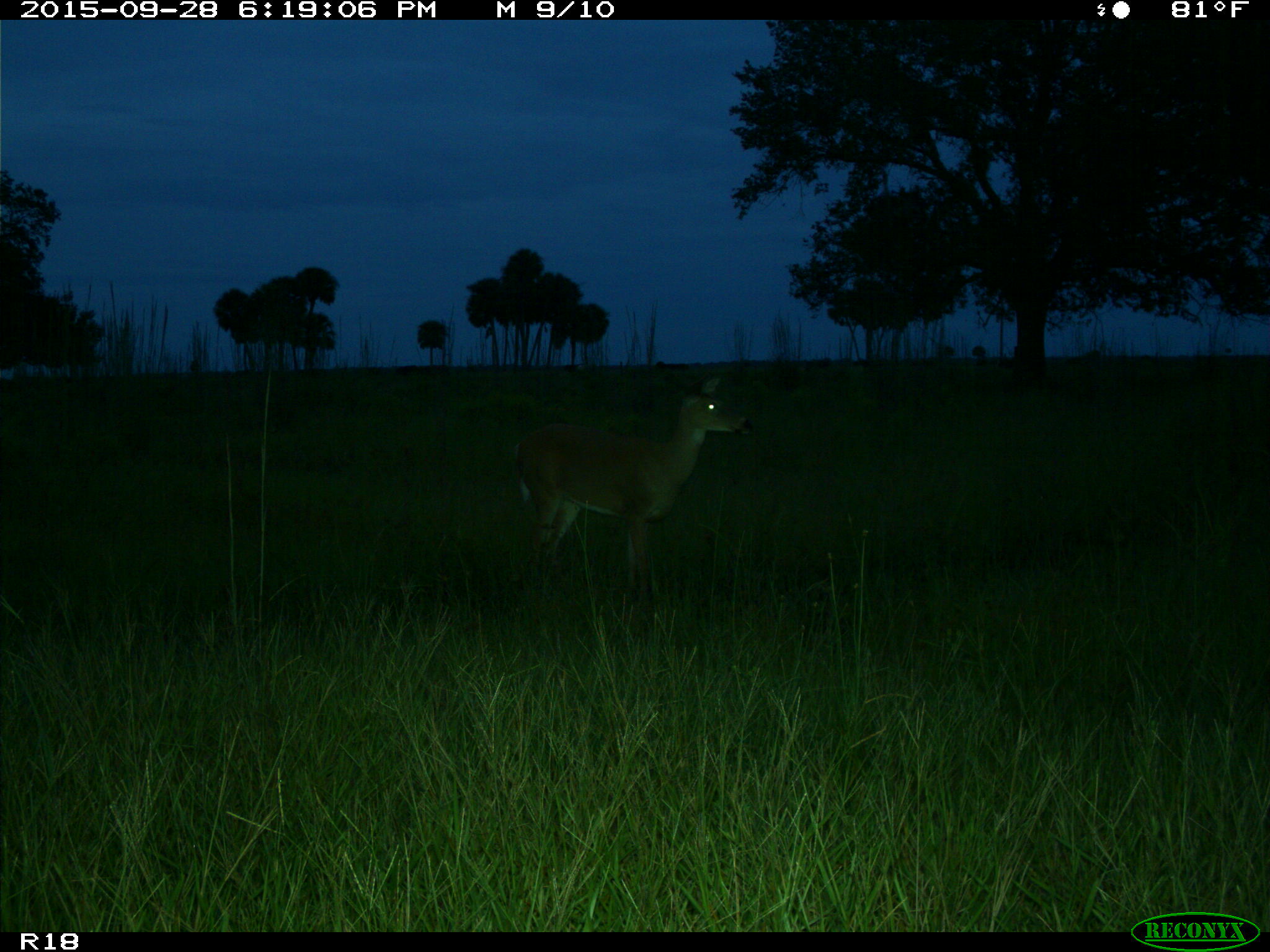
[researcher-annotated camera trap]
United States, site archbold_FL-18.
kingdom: Animalia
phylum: Chordata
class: Mammalia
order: Artiodactyla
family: Cervidae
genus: Odocoileus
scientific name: Odocoileus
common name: deer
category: unidentified deer